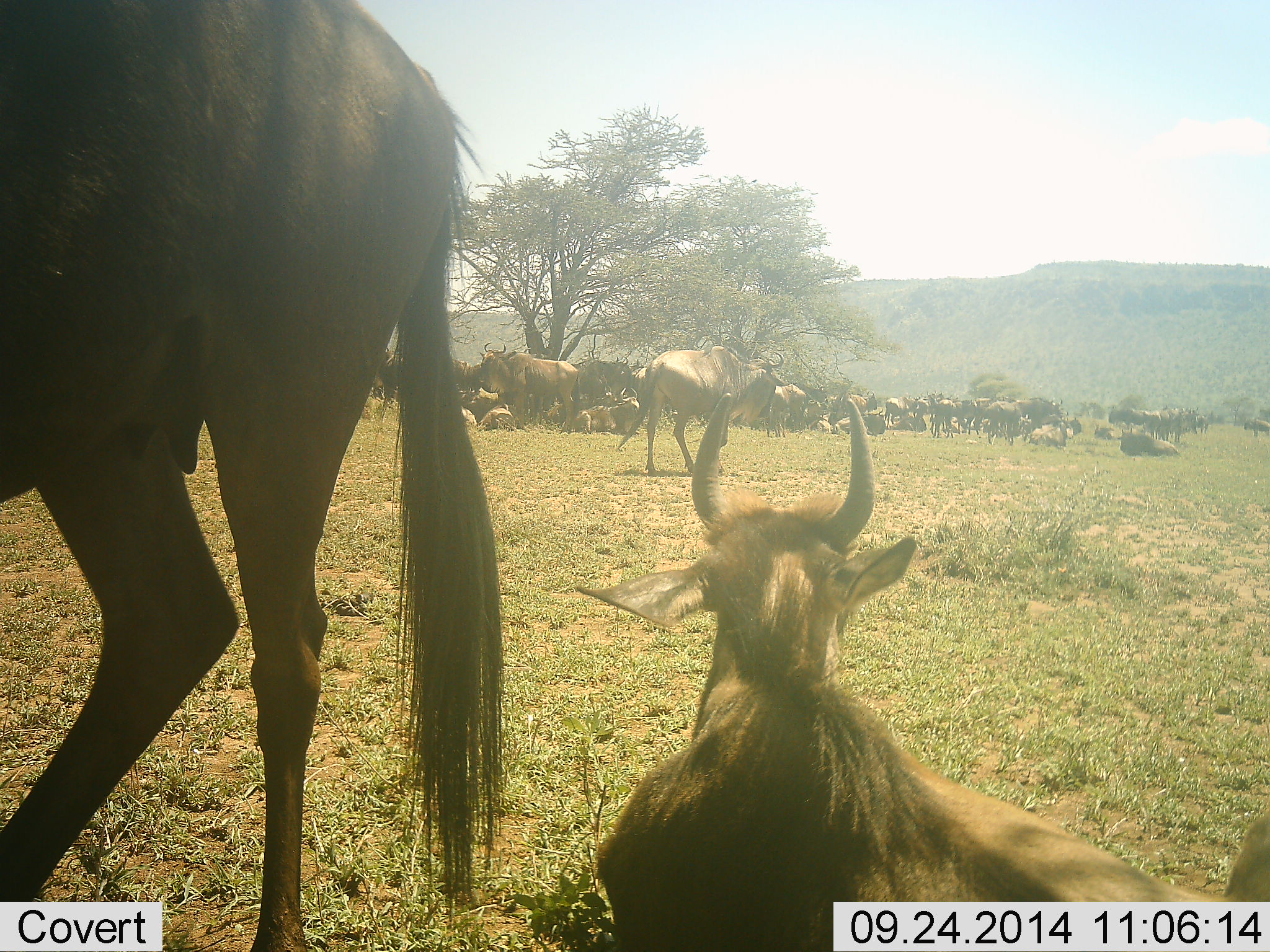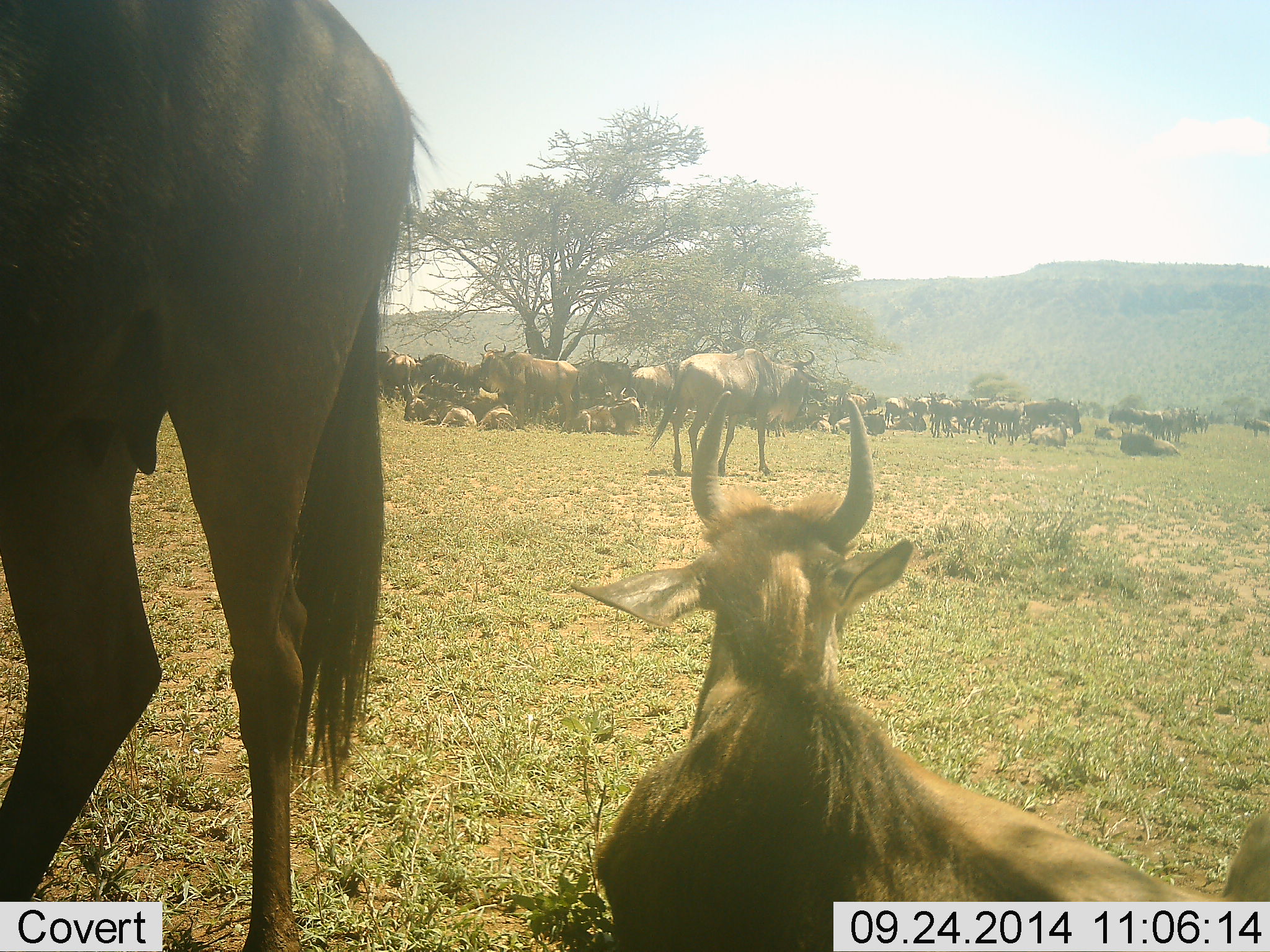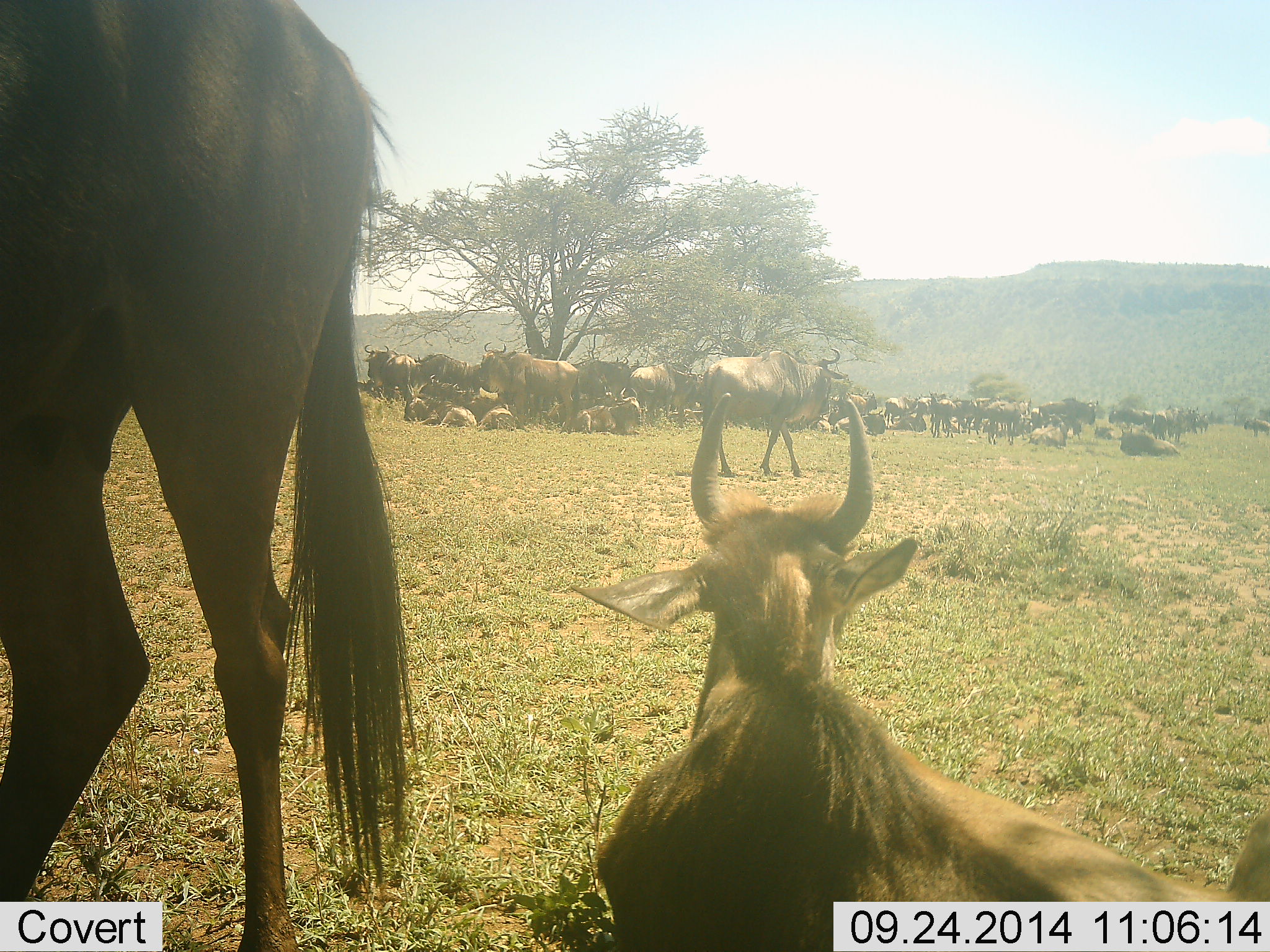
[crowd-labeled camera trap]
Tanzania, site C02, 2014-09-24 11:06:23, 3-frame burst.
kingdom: Animalia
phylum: Chordata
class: Mammalia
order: Artiodactyla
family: Bovidae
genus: Connochaetes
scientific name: Connochaetes taurinus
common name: blue wildebeest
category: wildebeest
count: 51+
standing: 90%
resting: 90%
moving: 70%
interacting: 20%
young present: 30%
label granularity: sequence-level